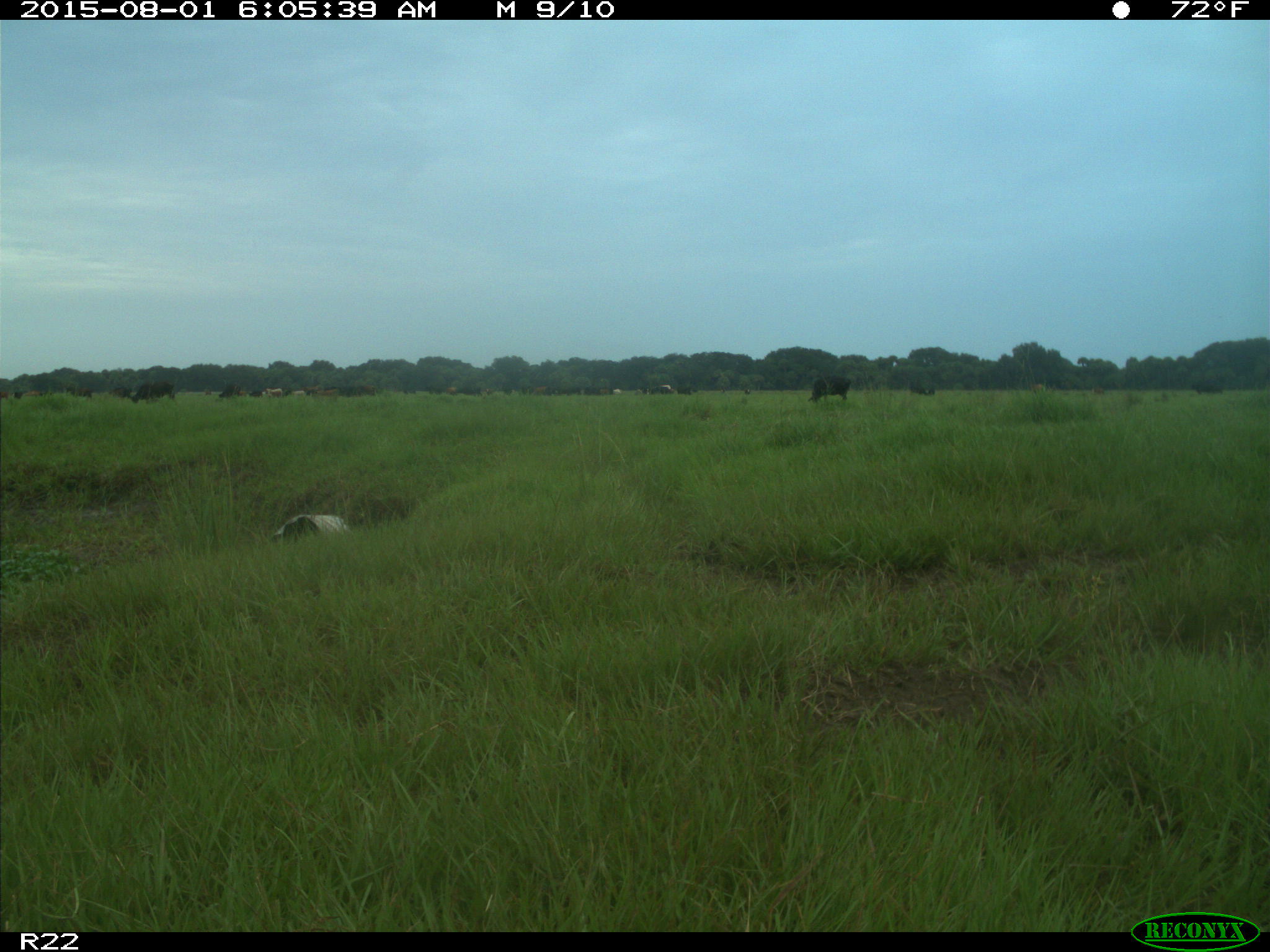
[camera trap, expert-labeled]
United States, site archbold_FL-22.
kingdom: Animalia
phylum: Chordata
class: Mammalia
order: Artiodactyla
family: Bovidae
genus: Bos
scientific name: Bos taurus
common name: domestic cow